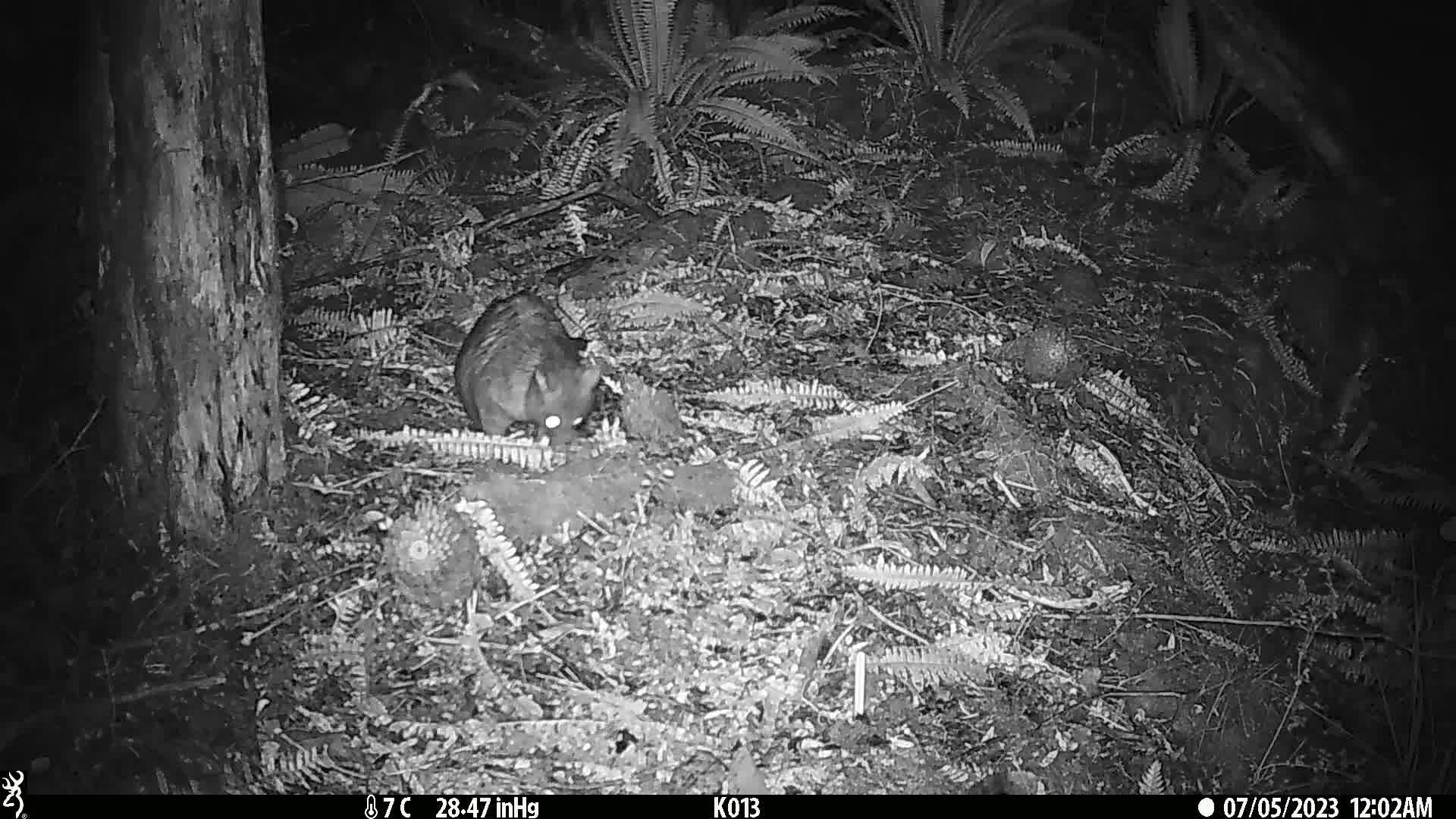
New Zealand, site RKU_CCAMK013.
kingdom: Animalia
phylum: Chordata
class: Mammalia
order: Diprotodontia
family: Phalangeridae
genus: Trichosurus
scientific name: Trichosurus vulpecula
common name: common brushtail possum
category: possum